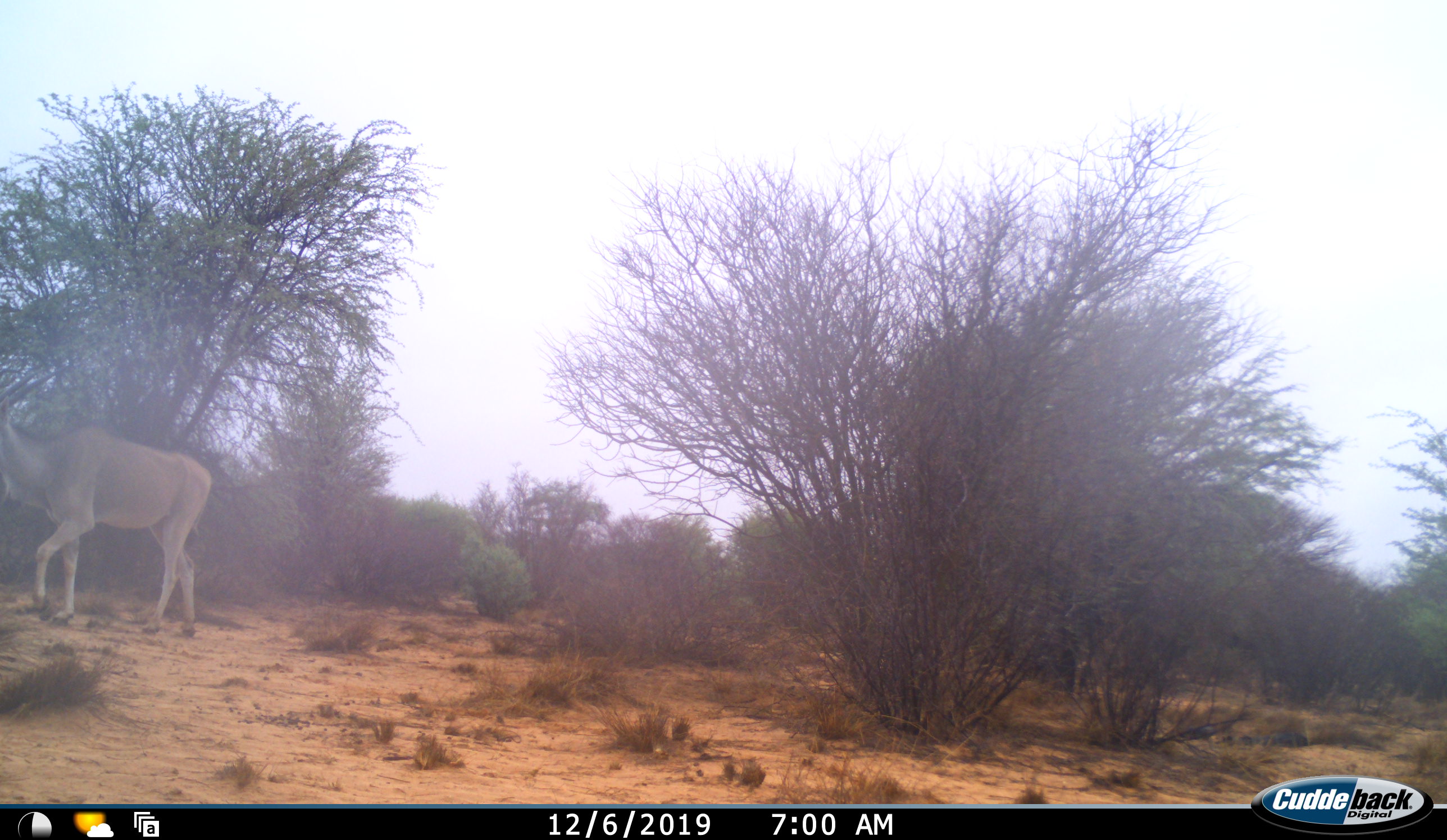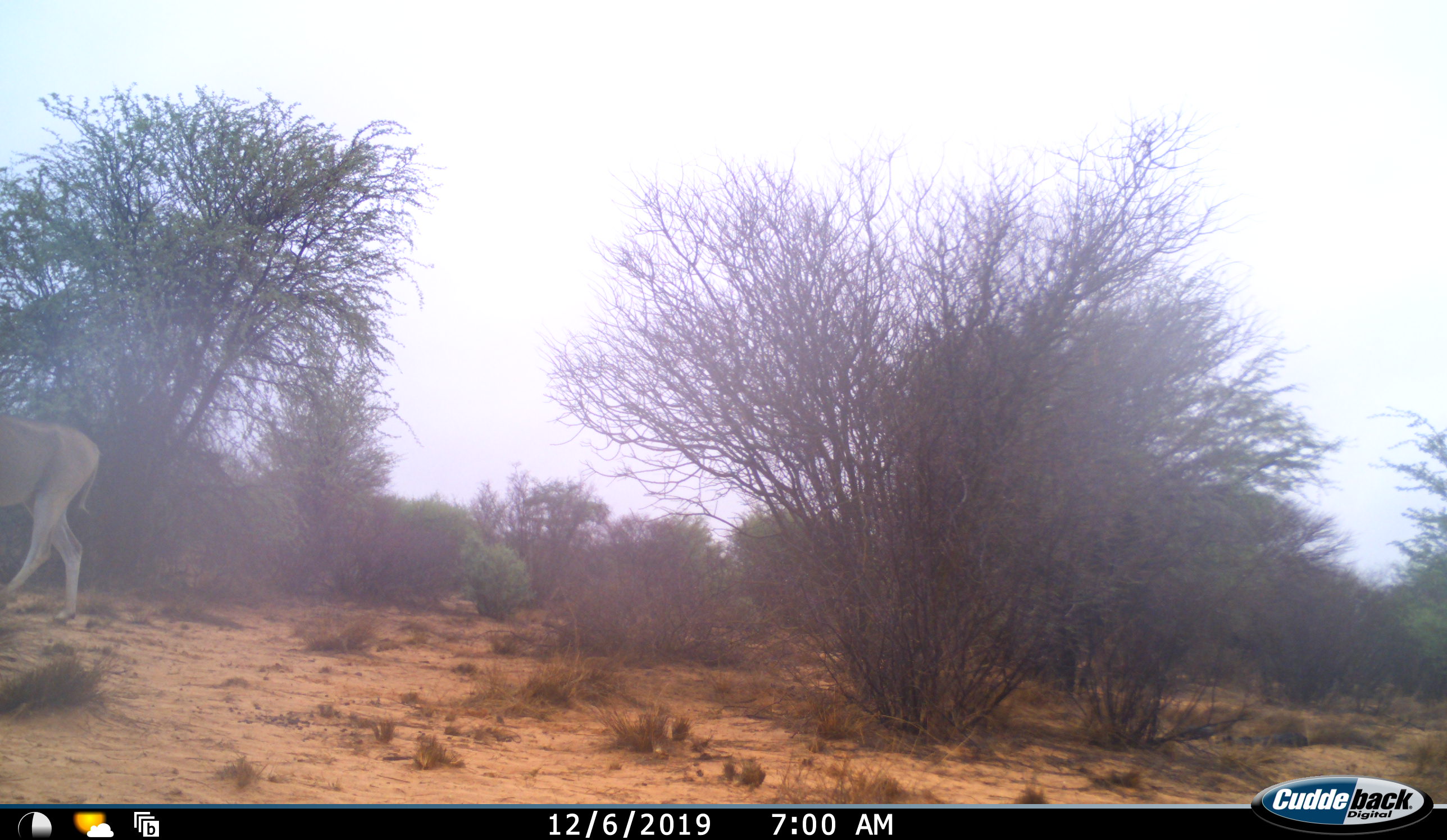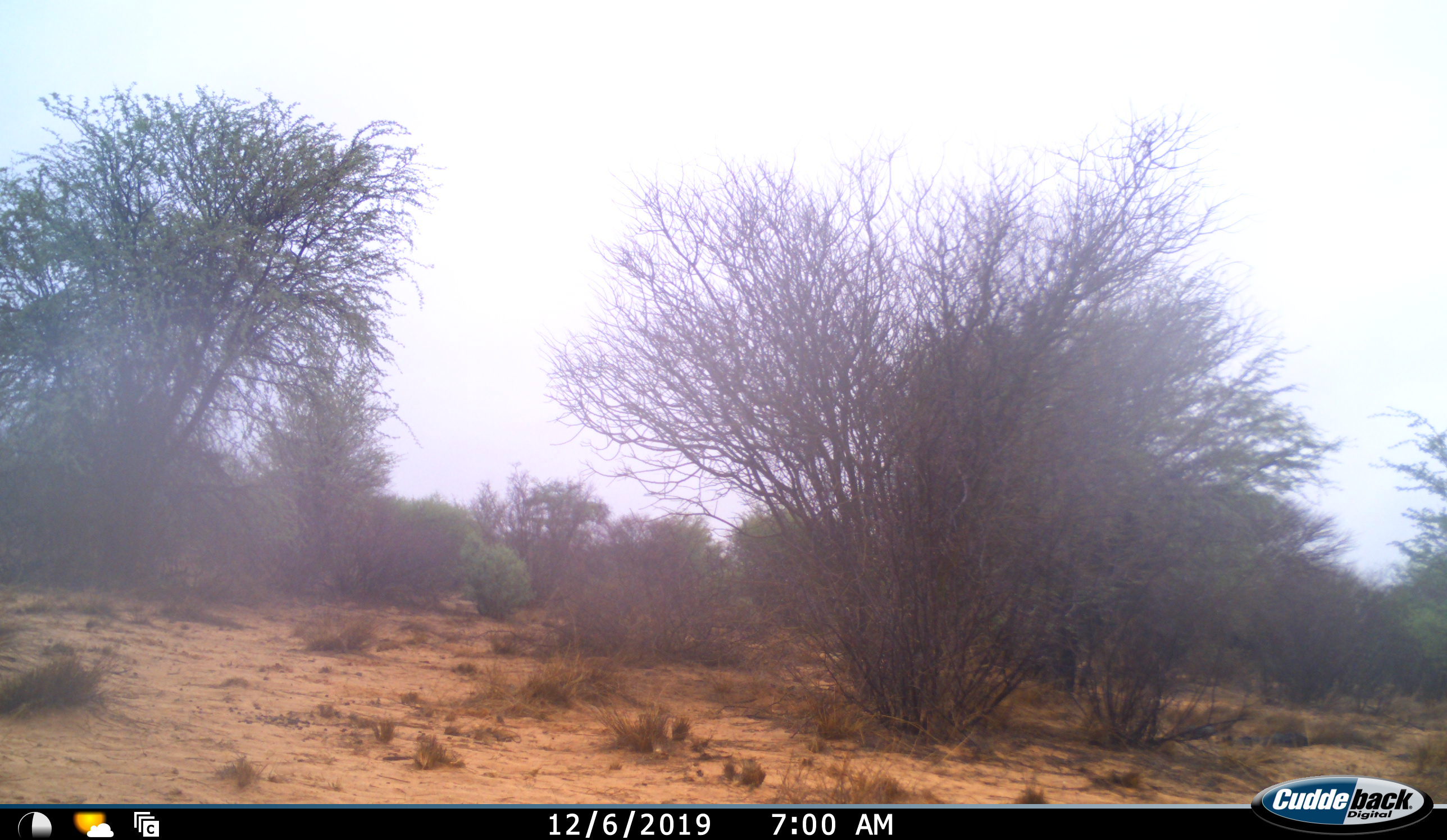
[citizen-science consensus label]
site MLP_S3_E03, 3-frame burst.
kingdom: Animalia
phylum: Chordata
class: Mammalia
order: Artiodactyla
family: Bovidae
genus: Tragelaphus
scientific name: Tragelaphus oryx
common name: eland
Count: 1.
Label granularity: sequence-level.